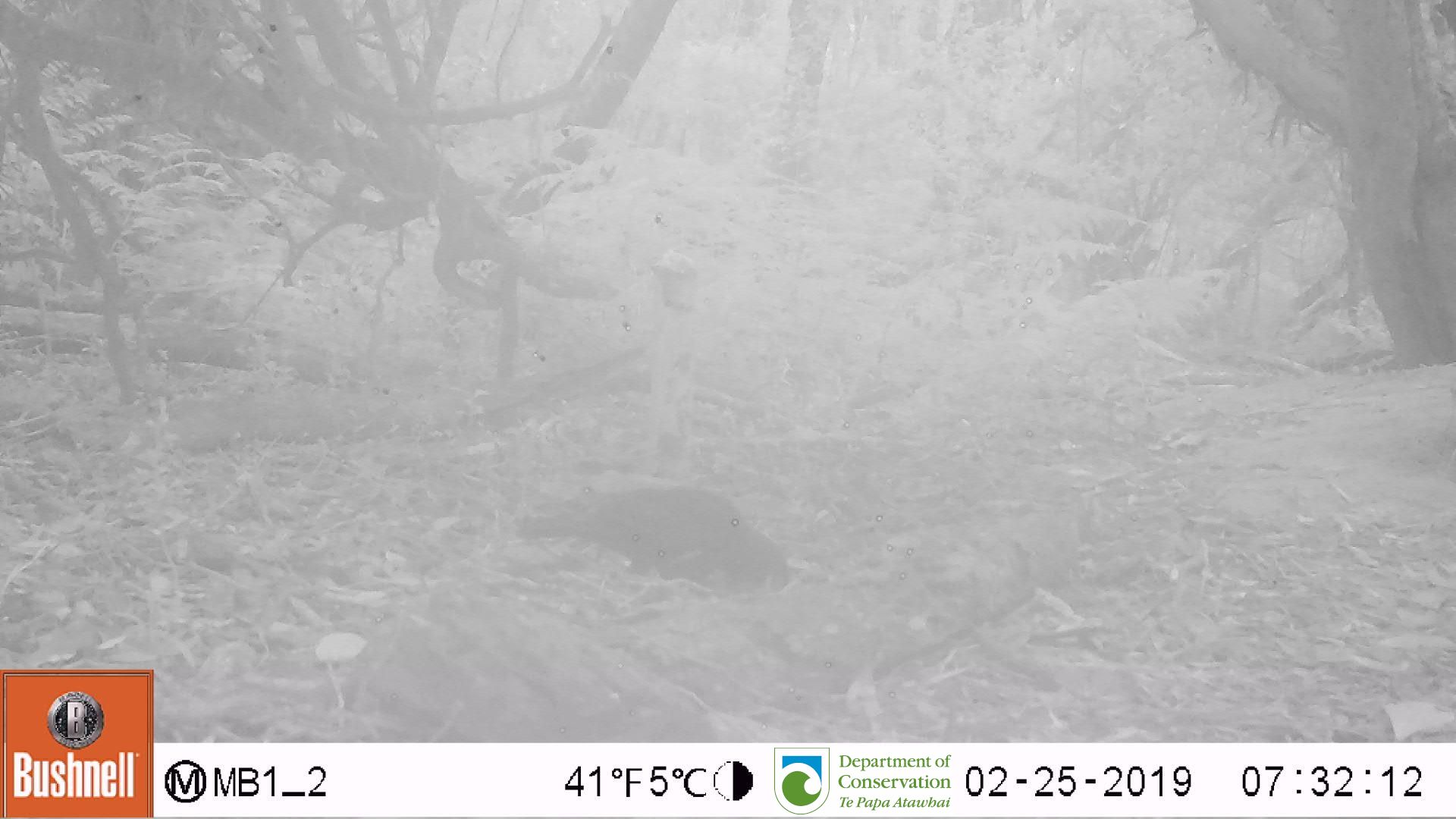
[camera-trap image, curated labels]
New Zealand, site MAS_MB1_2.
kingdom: Animalia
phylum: Chordata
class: Aves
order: Passeriformes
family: Turdidae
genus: Turdus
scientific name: Turdus merula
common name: eurasian blackbird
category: blackbird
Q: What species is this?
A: Blackbird (eurasian blackbird) (Turdus merula).